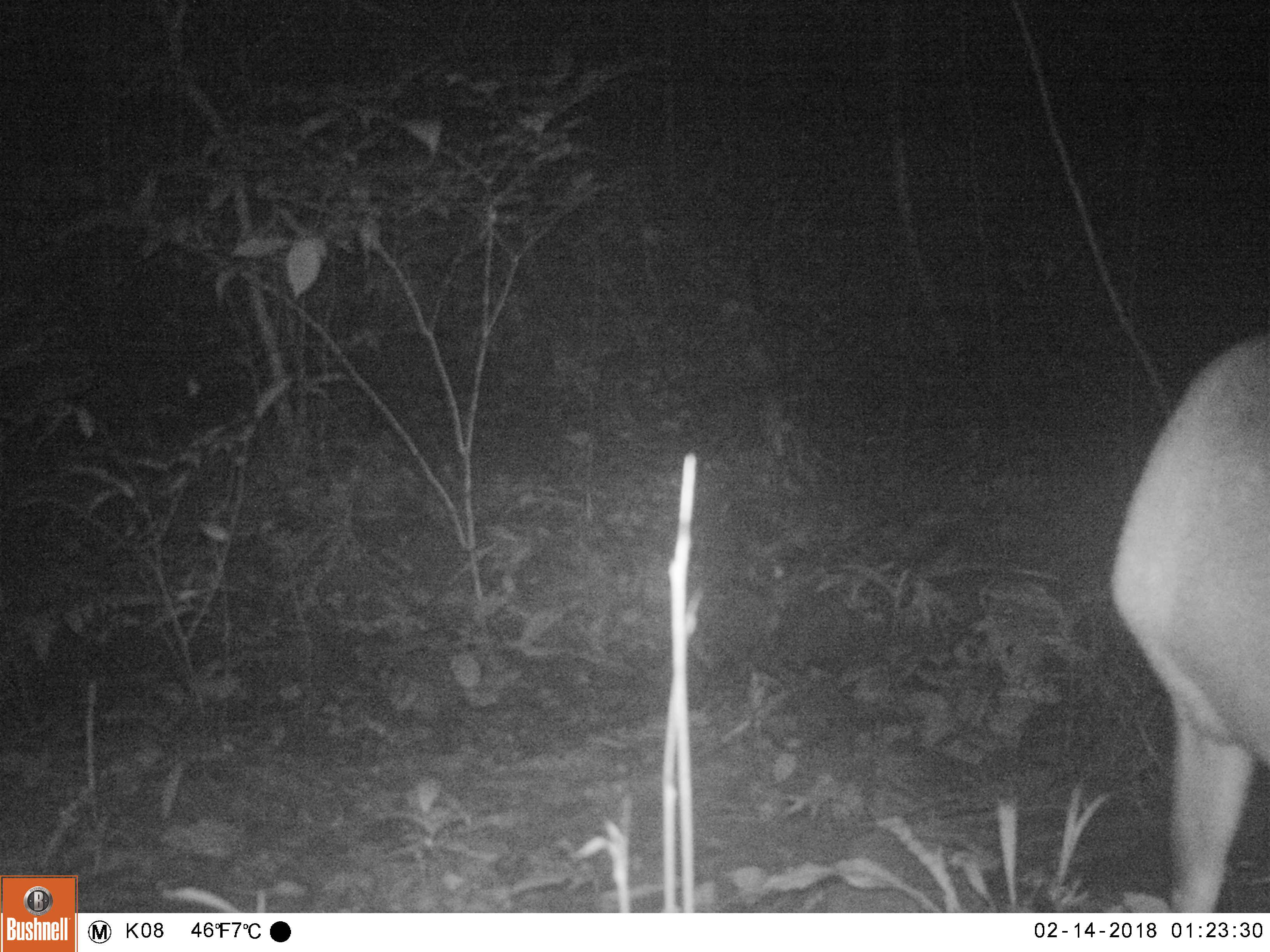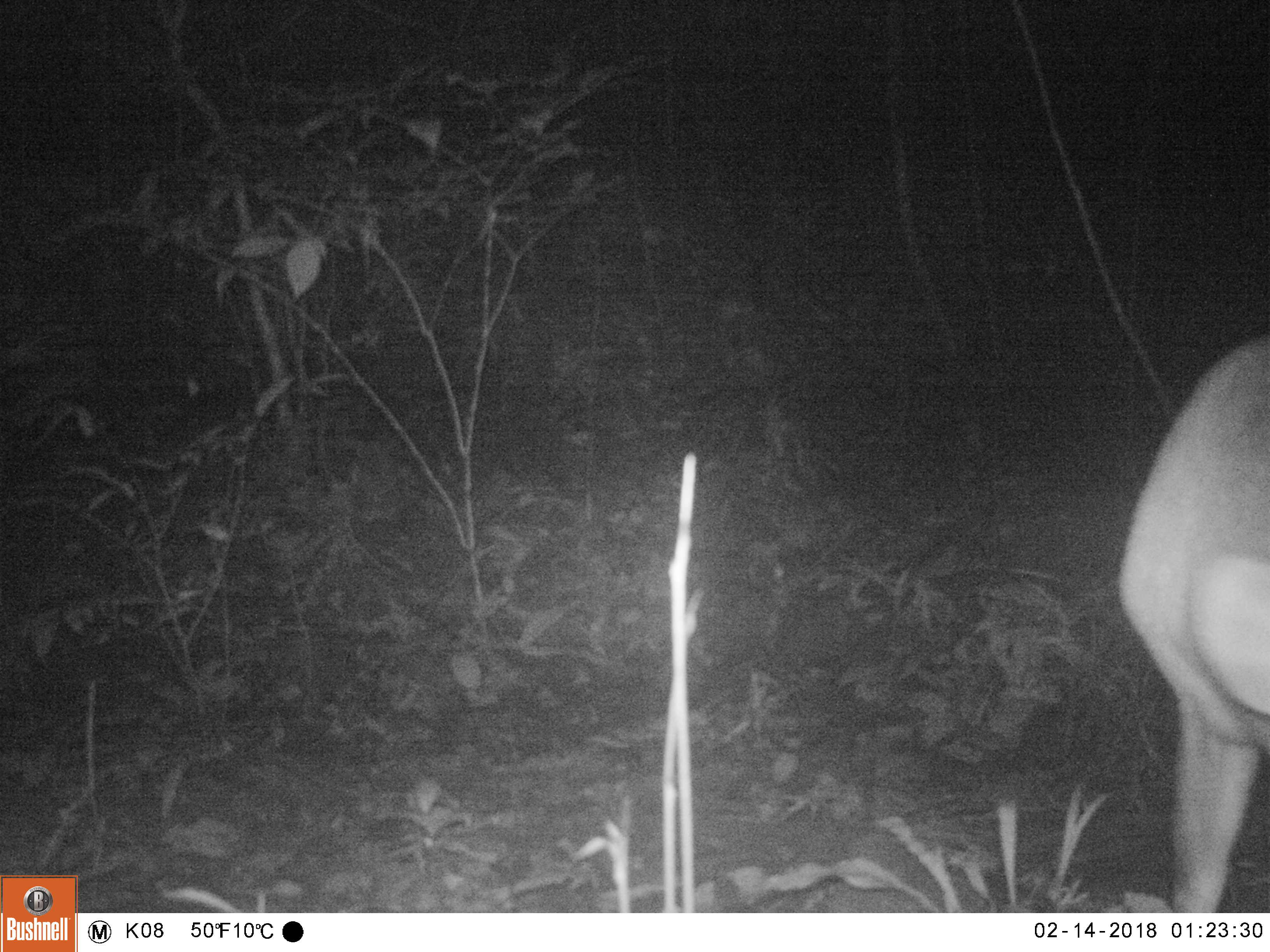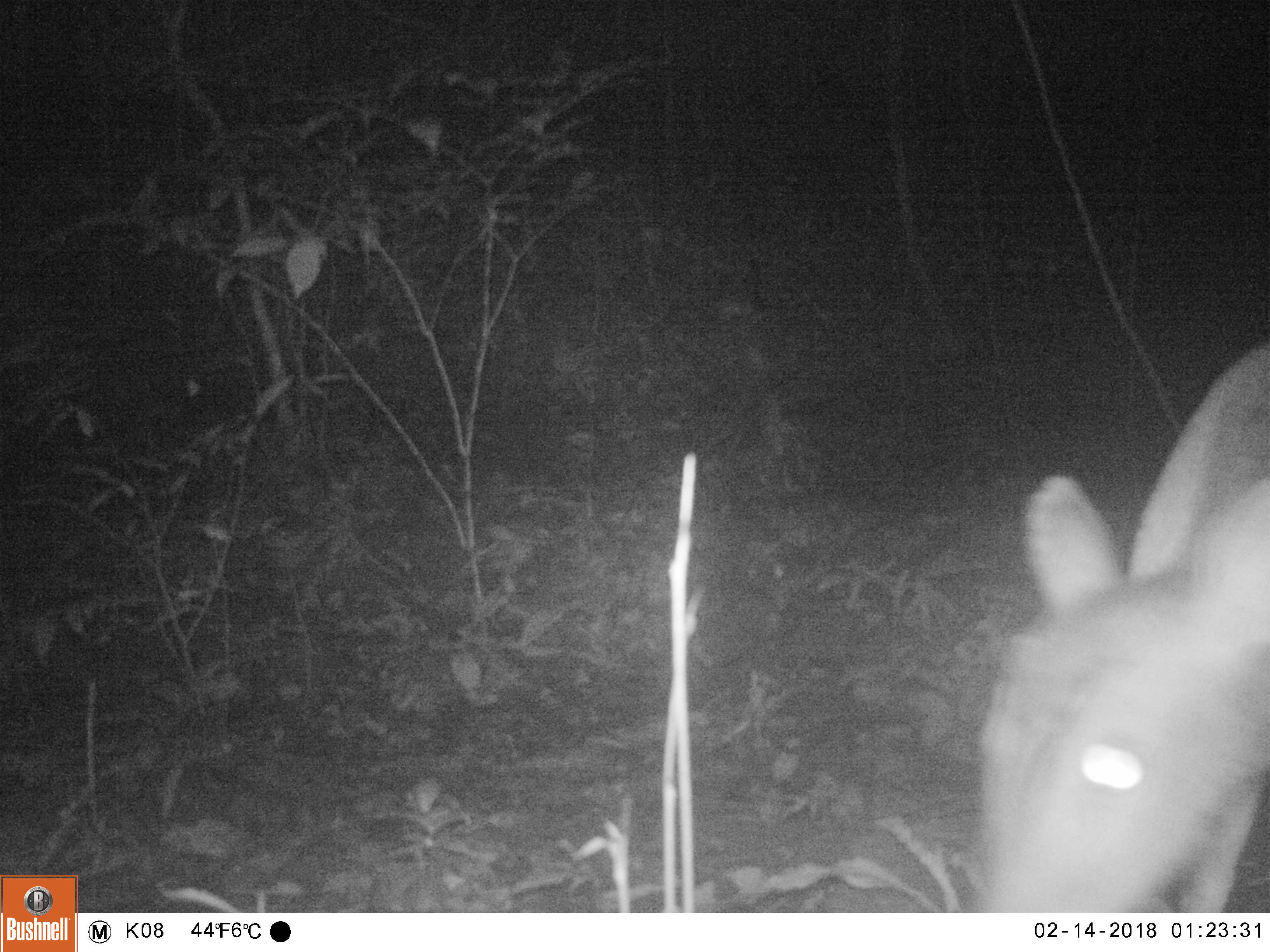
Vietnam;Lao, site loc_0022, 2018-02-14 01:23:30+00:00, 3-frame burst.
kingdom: Animalia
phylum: Chordata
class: Mammalia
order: Artiodactyla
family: Cervidae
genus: Muntiacus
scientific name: Muntiacus vuquangensis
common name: large-antlered muntjac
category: large antlered muntjac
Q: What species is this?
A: Large antlered muntjac (large-antlered muntjac) (Muntiacus vuquangensis).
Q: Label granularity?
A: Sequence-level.